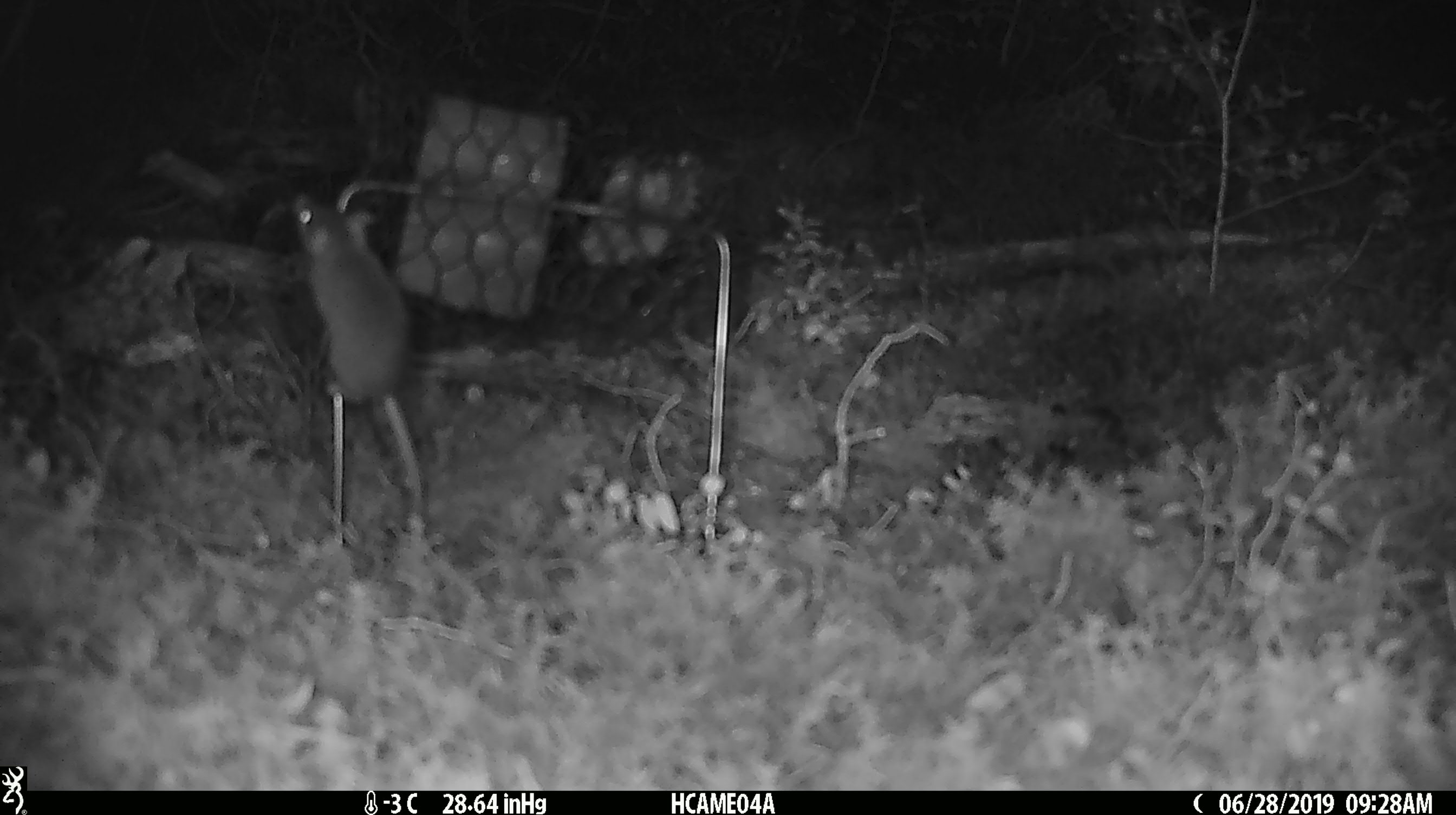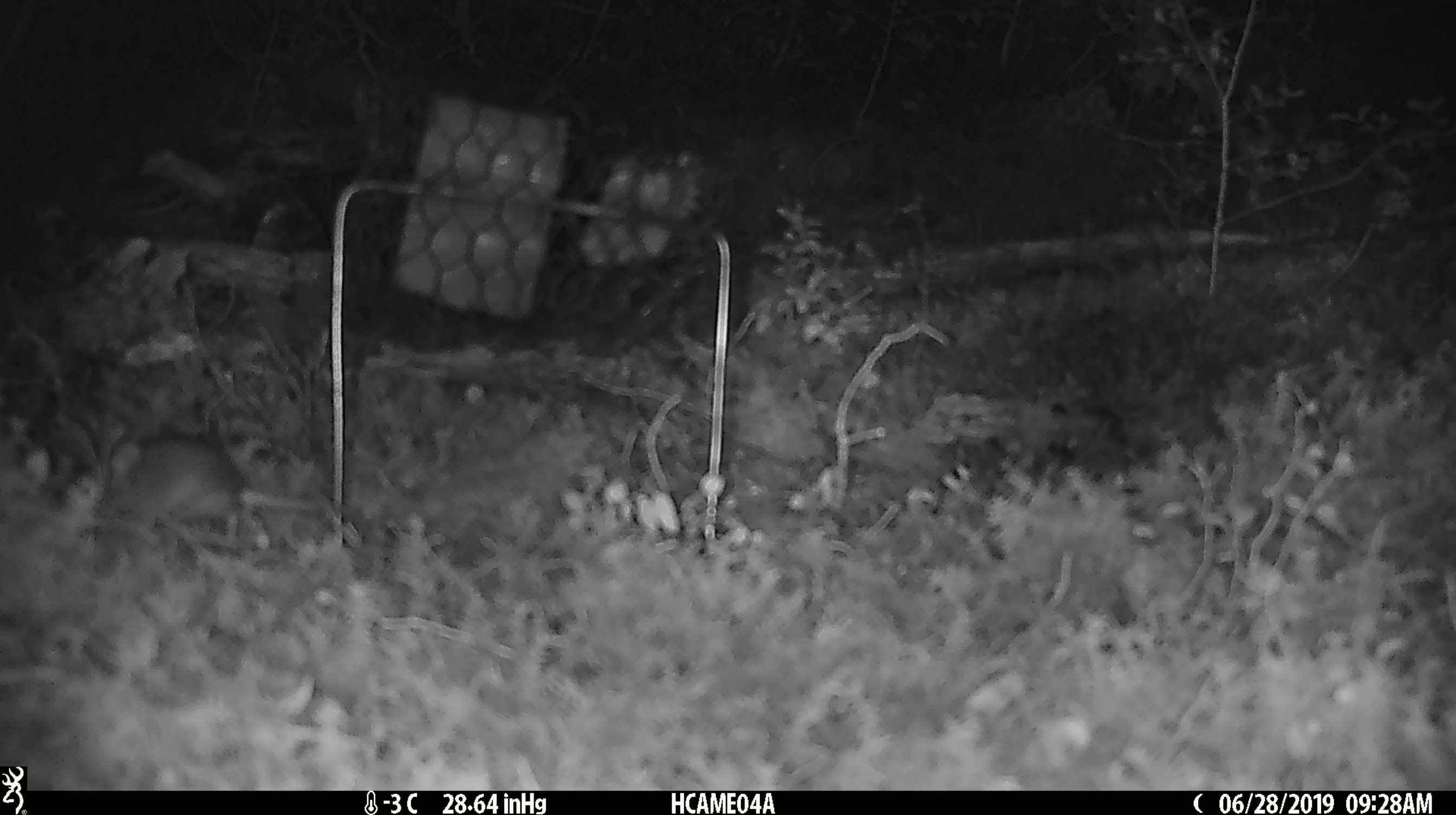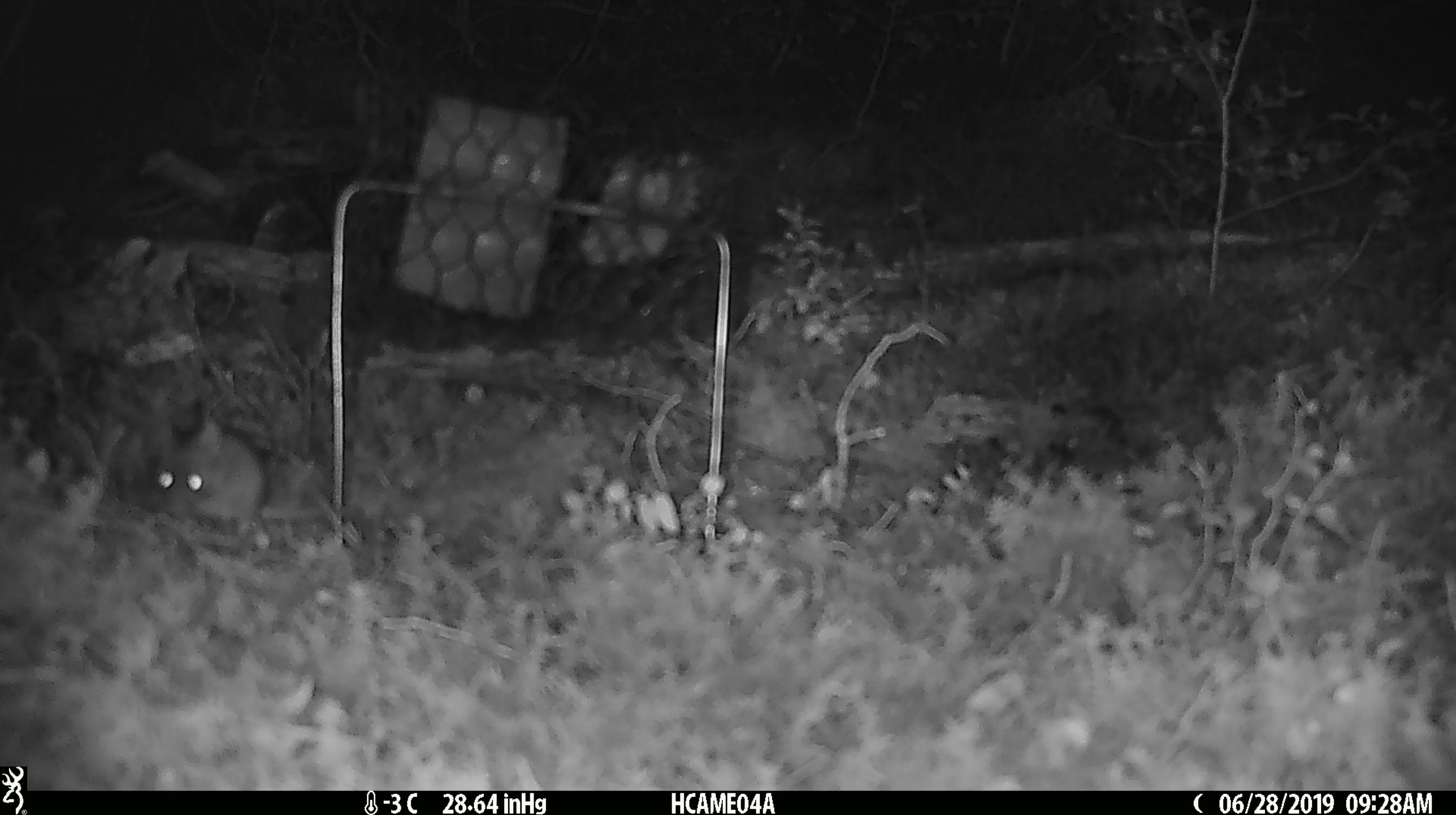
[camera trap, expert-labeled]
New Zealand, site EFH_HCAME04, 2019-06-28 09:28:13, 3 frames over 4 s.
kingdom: Animalia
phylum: Chordata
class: Mammalia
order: Rodentia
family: Muridae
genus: Mus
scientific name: Mus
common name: mouse